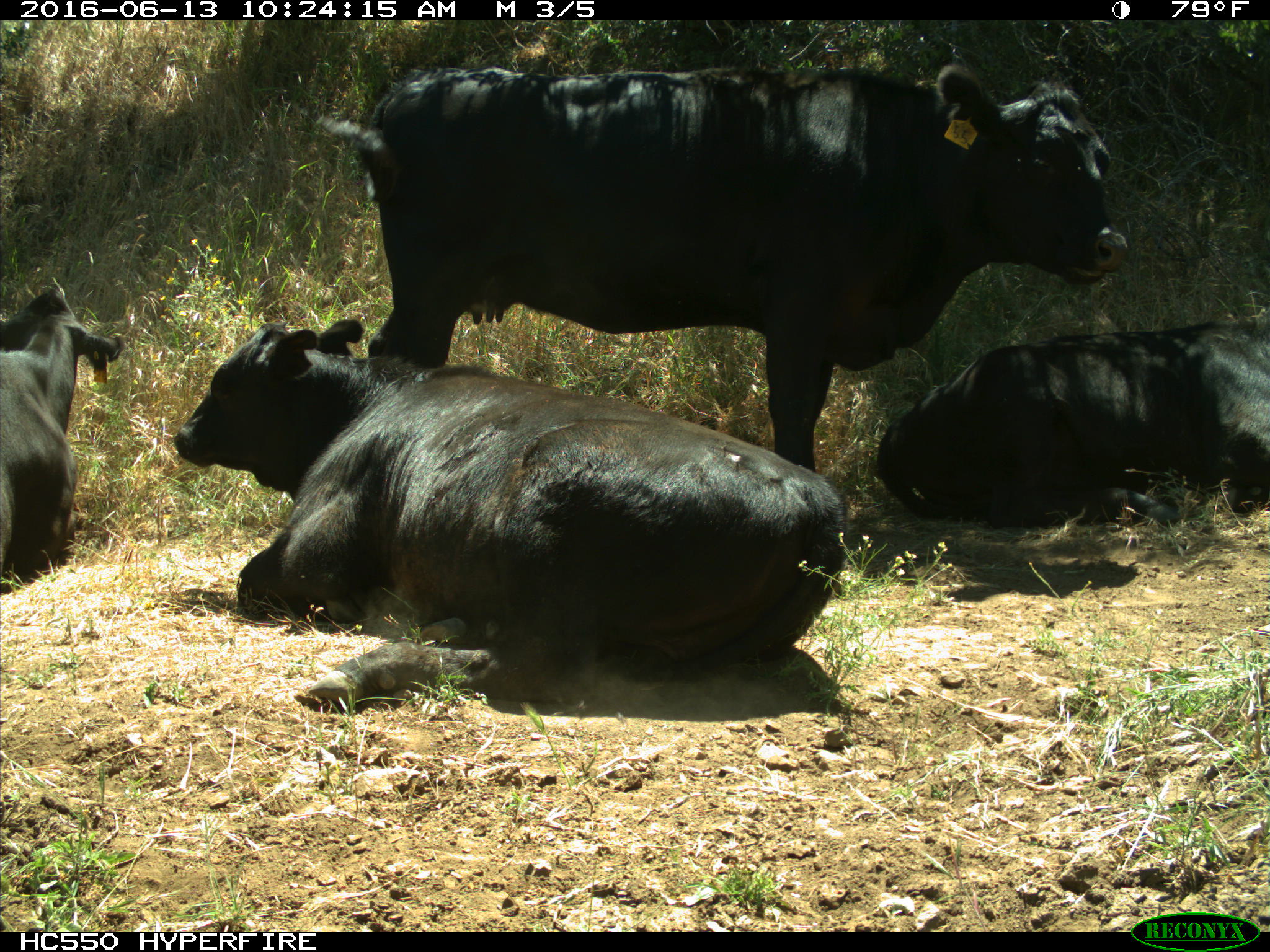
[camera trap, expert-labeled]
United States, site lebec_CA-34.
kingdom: Animalia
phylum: Chordata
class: Mammalia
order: Artiodactyla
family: Bovidae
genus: Bos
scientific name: Bos taurus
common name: domestic cow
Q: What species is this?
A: Bos taurus (domestic cow).